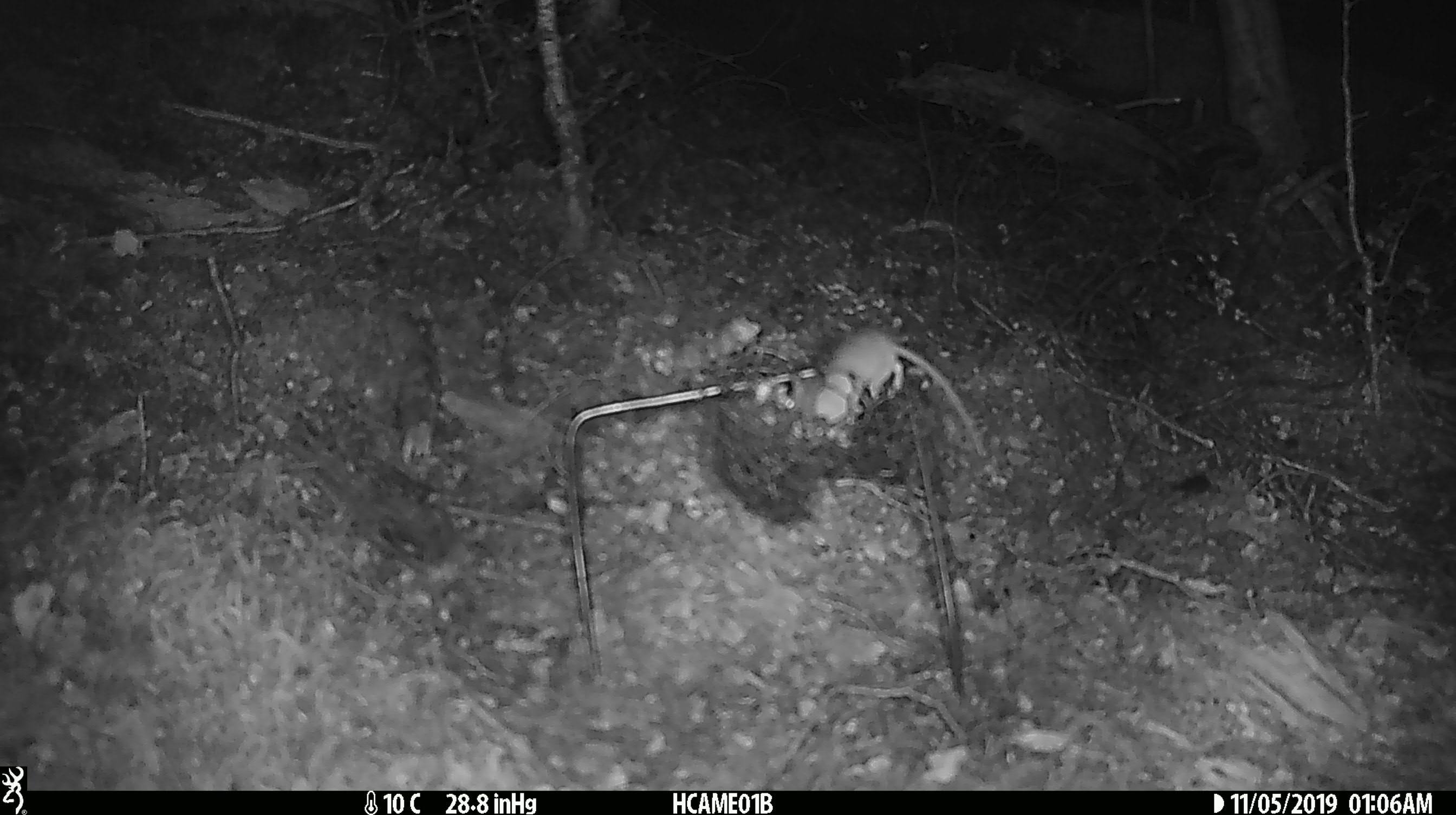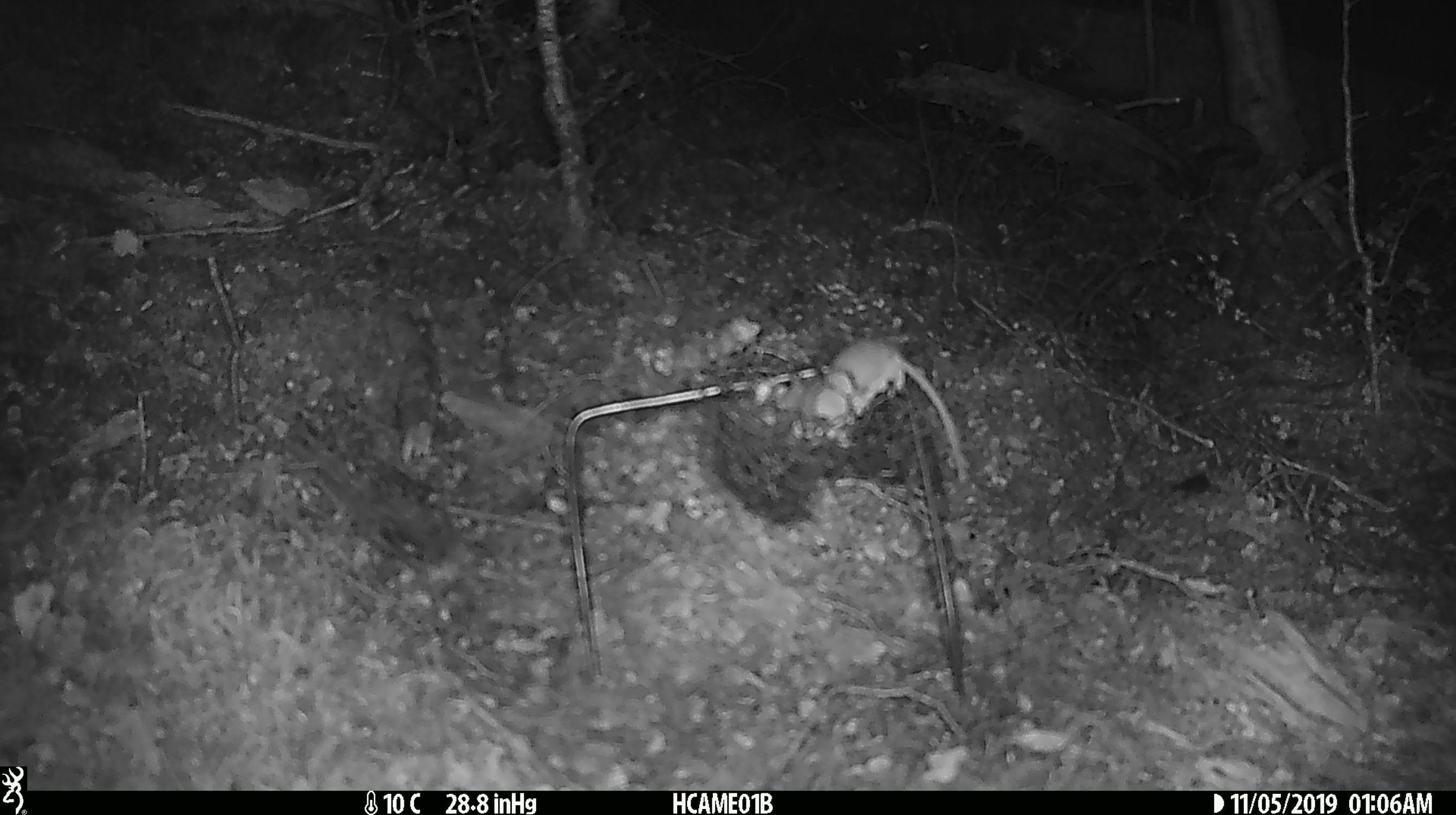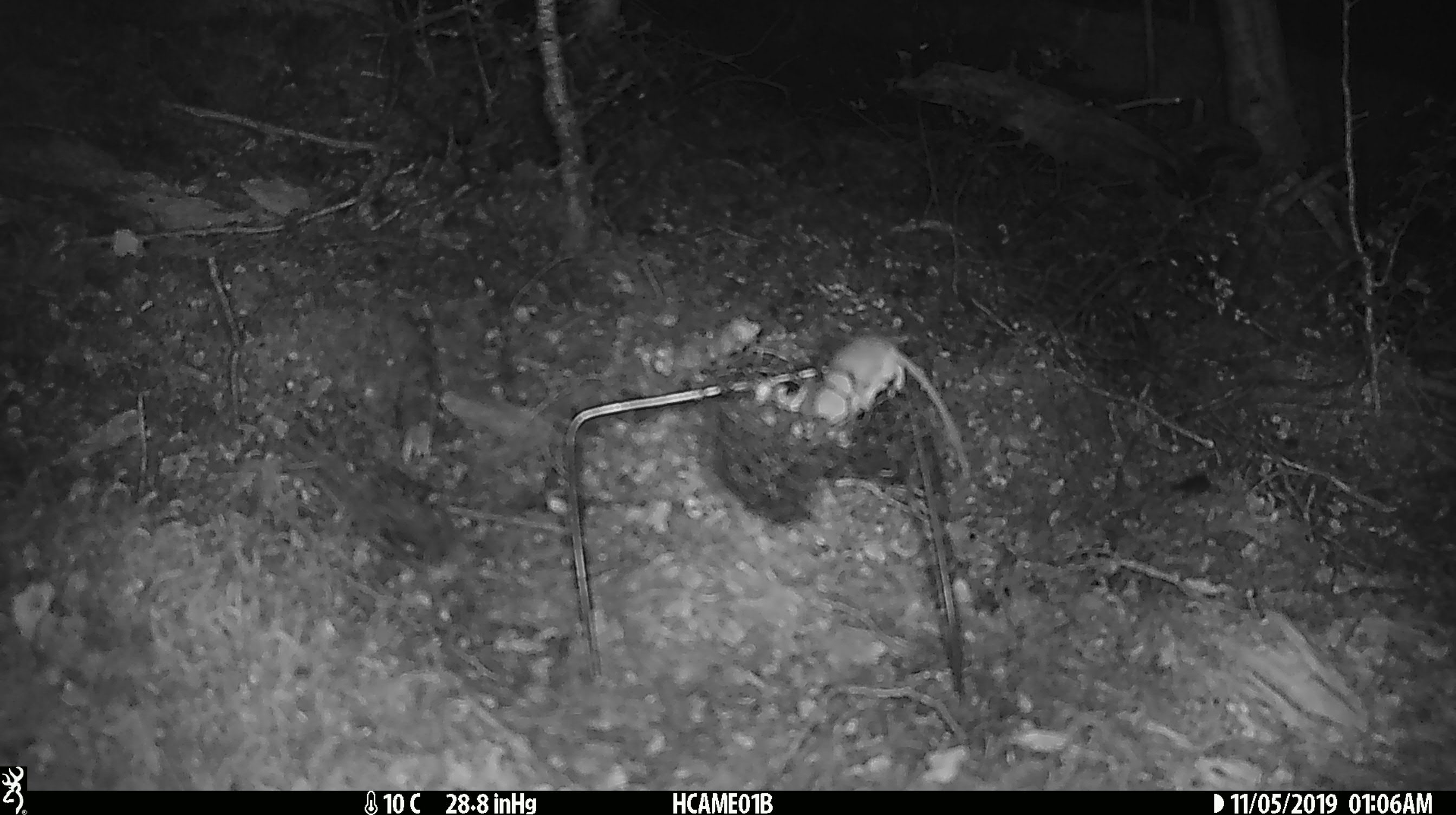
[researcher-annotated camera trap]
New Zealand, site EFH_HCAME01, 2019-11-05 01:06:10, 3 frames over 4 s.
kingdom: Animalia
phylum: Chordata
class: Mammalia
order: Rodentia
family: Muridae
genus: Mus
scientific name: Mus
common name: mouse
Mouse (Mus).